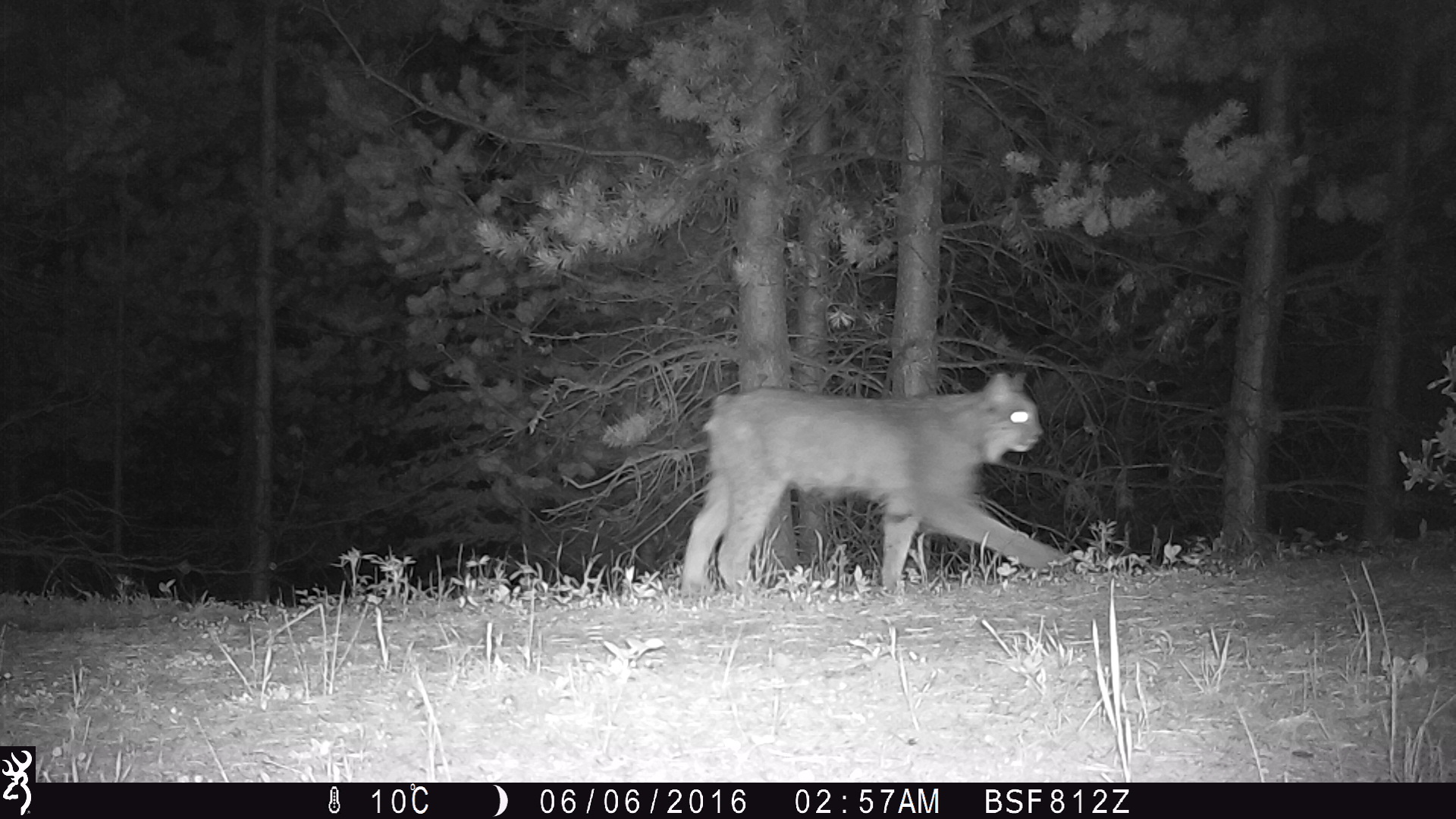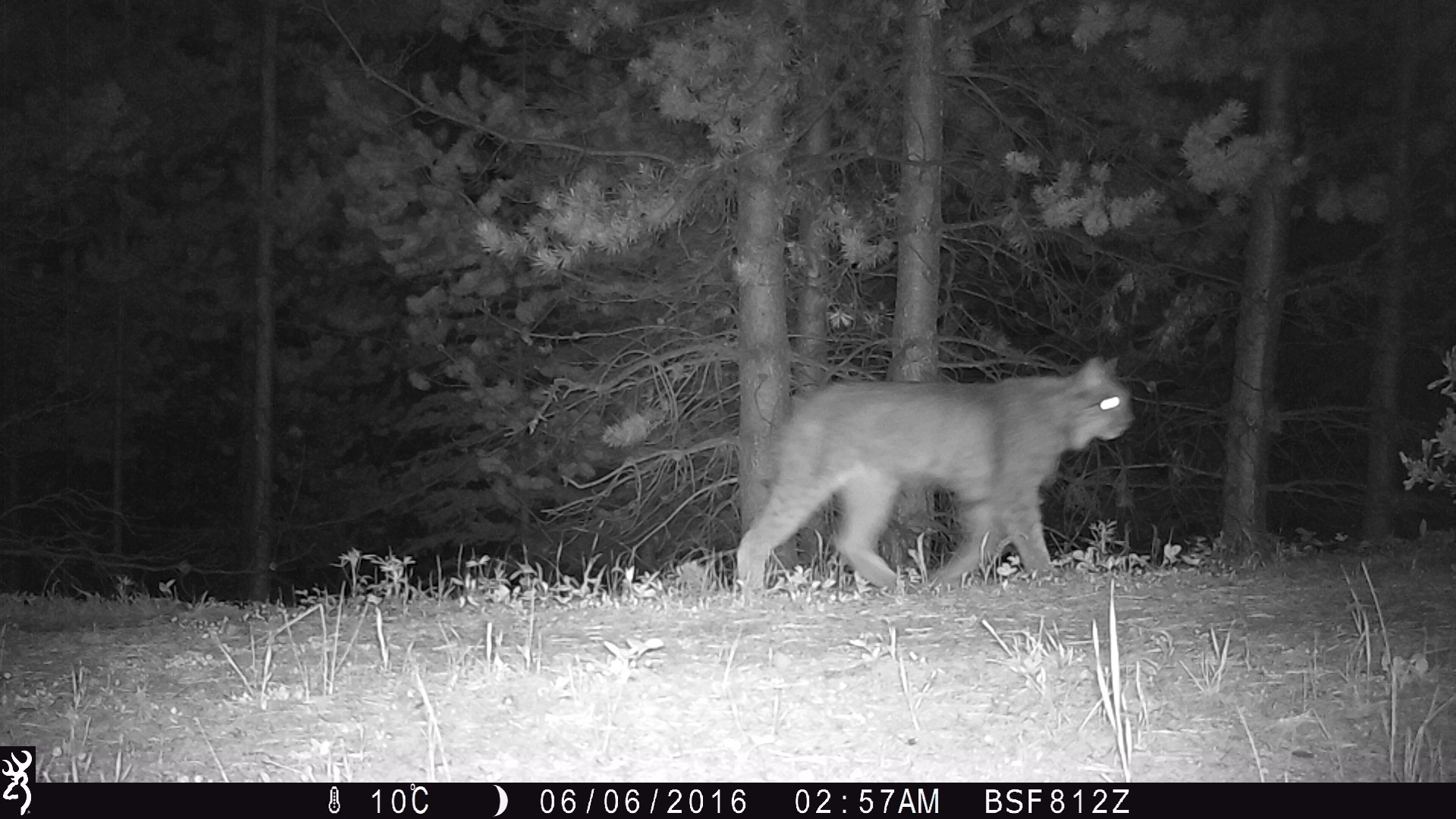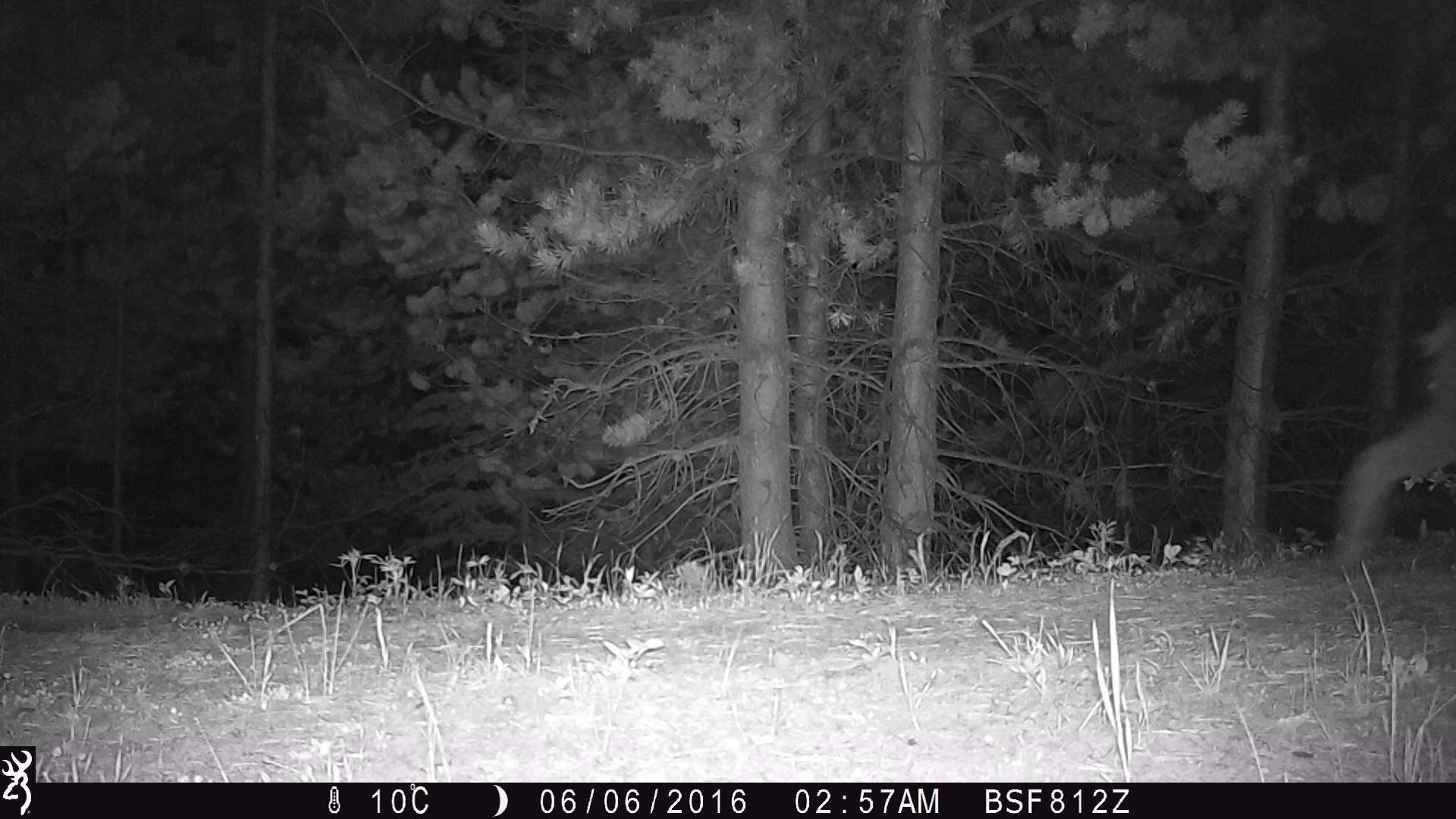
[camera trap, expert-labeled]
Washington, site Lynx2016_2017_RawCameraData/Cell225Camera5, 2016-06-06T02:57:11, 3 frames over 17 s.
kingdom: Animalia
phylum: Chordata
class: Mammalia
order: Carnivora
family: Felidae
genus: Lynx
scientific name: Lynx canadensis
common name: canada lynx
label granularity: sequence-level